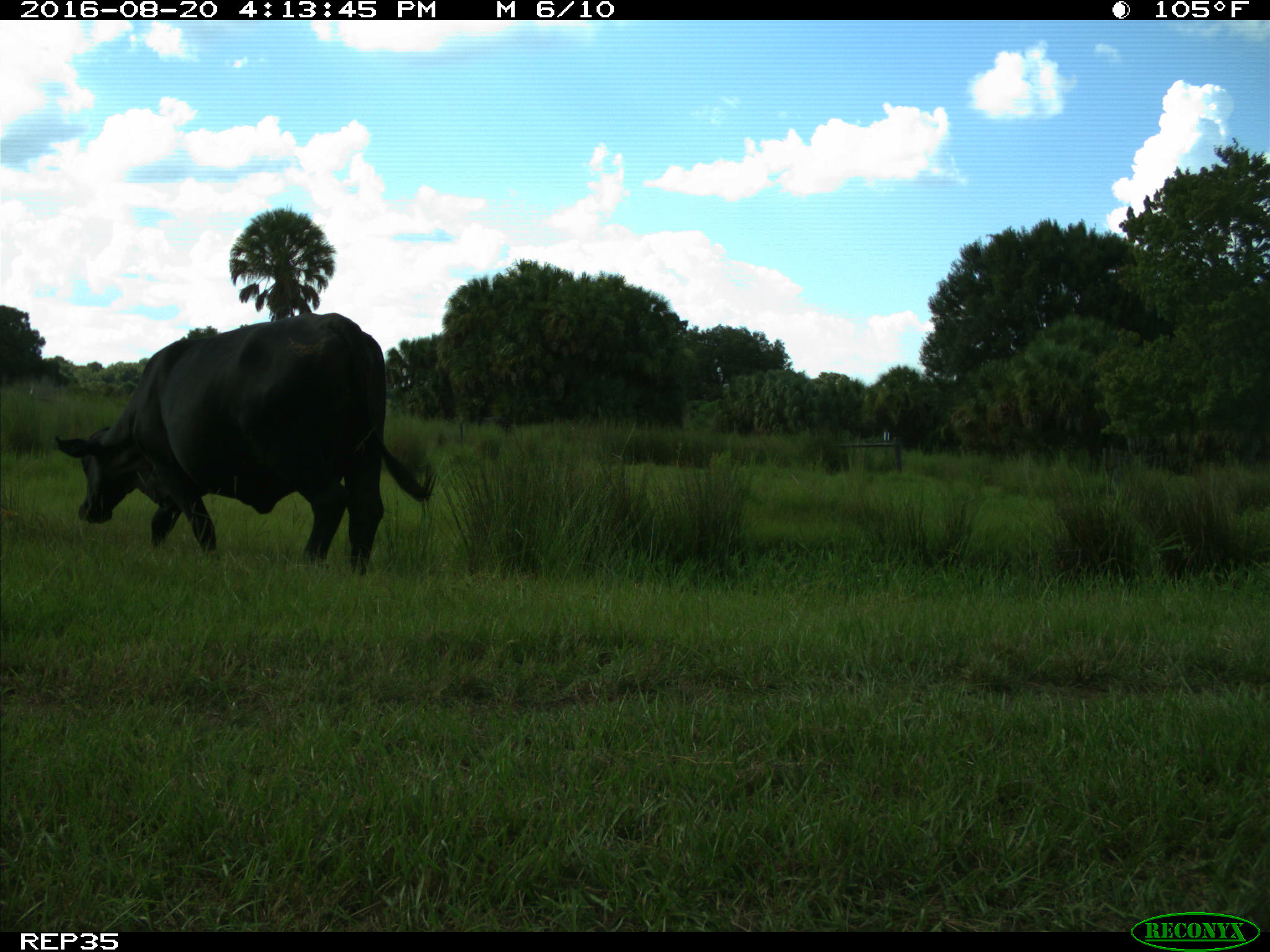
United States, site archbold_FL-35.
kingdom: Animalia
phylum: Chordata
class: Mammalia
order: Artiodactyla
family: Bovidae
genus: Bos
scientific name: Bos taurus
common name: domestic cow